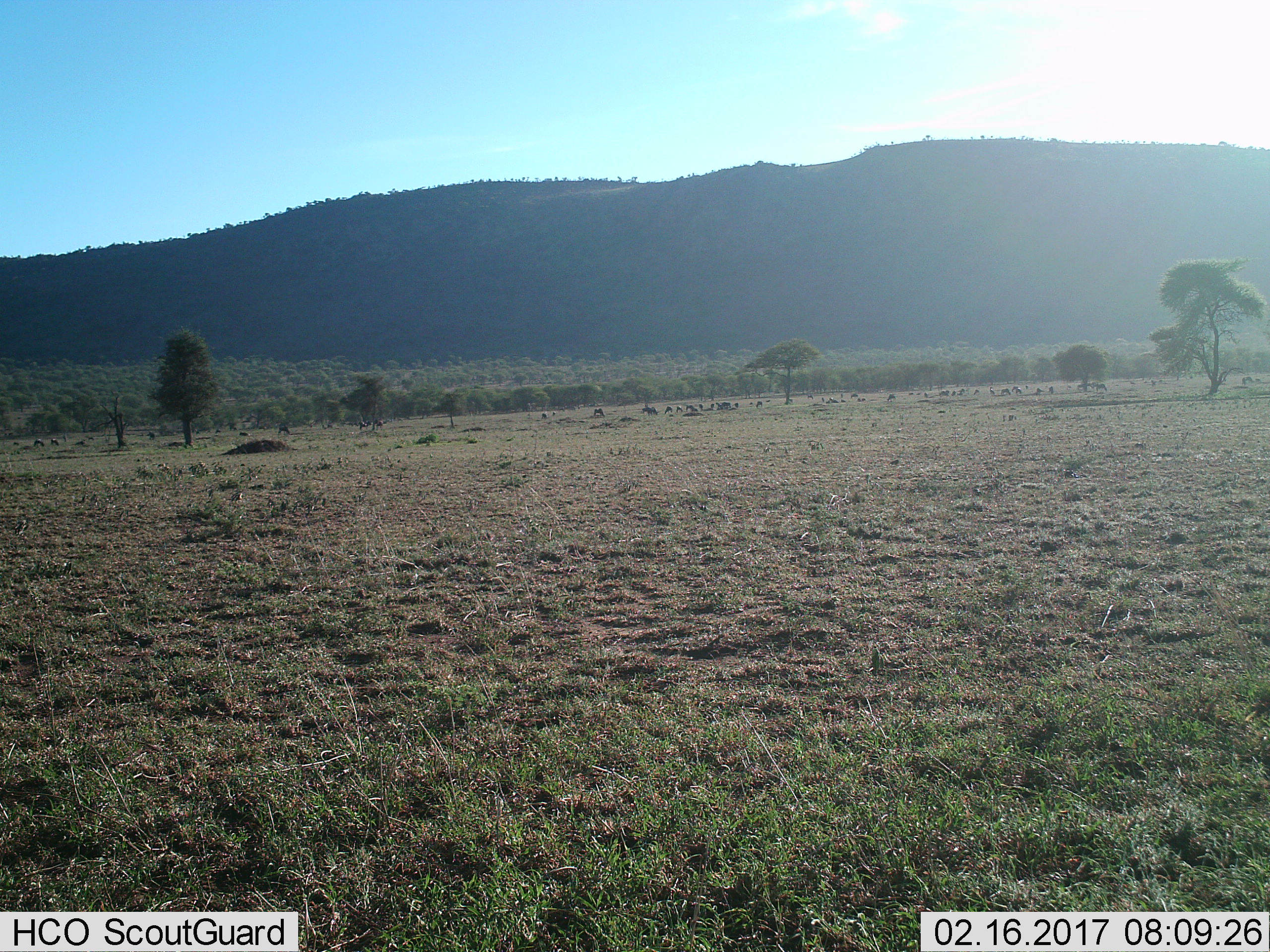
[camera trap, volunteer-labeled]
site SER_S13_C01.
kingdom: Animalia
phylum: Chordata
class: Mammalia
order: Artiodactyla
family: Bovidae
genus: Connochaetes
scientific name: Connochaetes taurinus taurinus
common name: blue wildebeest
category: wildebeestblue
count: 11-50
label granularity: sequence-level